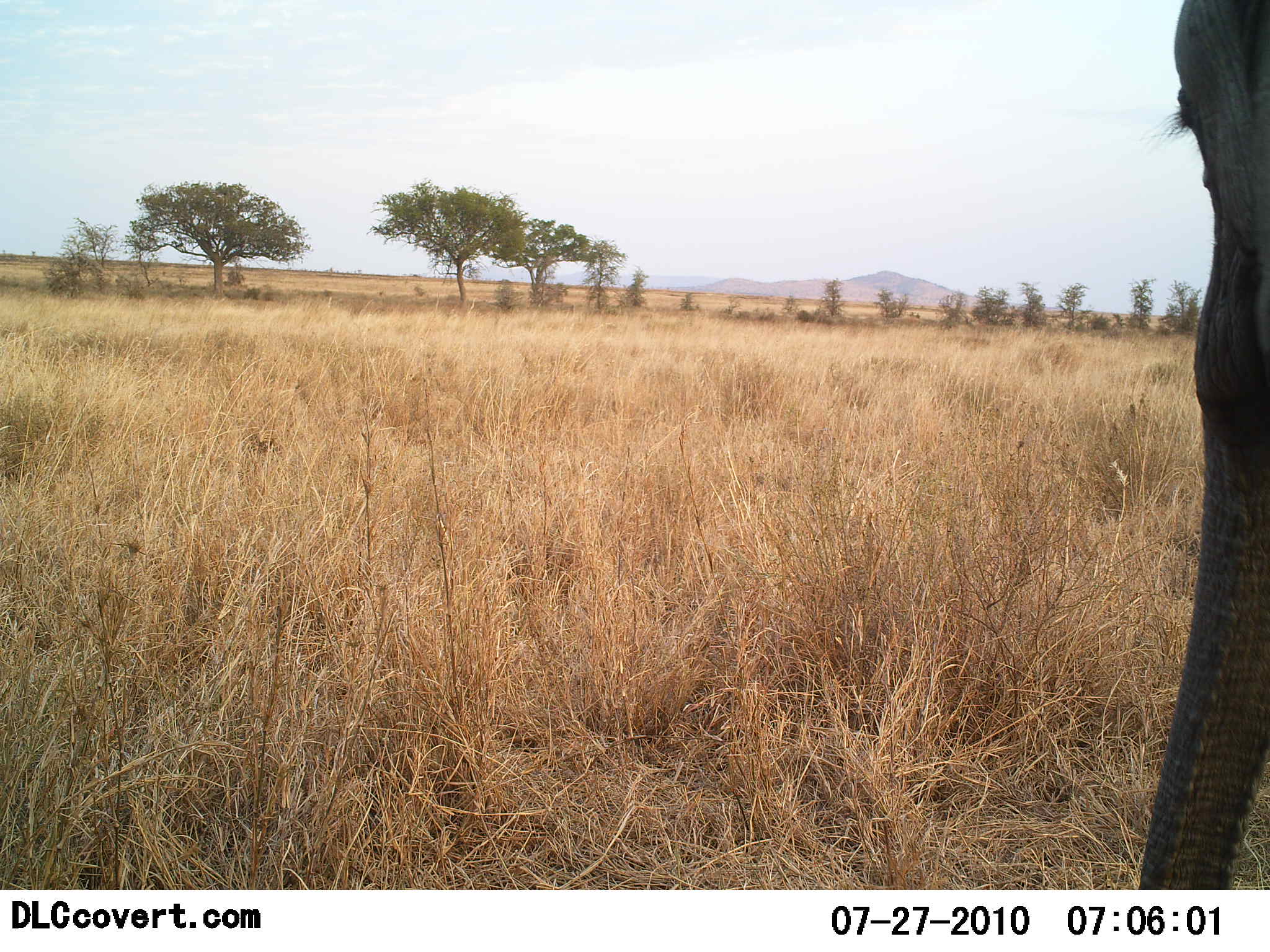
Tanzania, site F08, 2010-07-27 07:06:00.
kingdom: Animalia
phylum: Chordata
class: Mammalia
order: Proboscidea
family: Elephantidae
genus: Loxodonta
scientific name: Loxodonta africana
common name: african bush elephant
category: elephant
Elephant (african bush elephant) (Loxodonta africana), count 1. Behavior (volunteer vote fractions): standing 88%, resting 0%, moving 12%, interacting 0%. Young present (vote fraction): 6%. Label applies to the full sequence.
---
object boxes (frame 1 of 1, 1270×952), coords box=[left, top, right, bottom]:
animal: box=[1146, 0, 1270, 890]